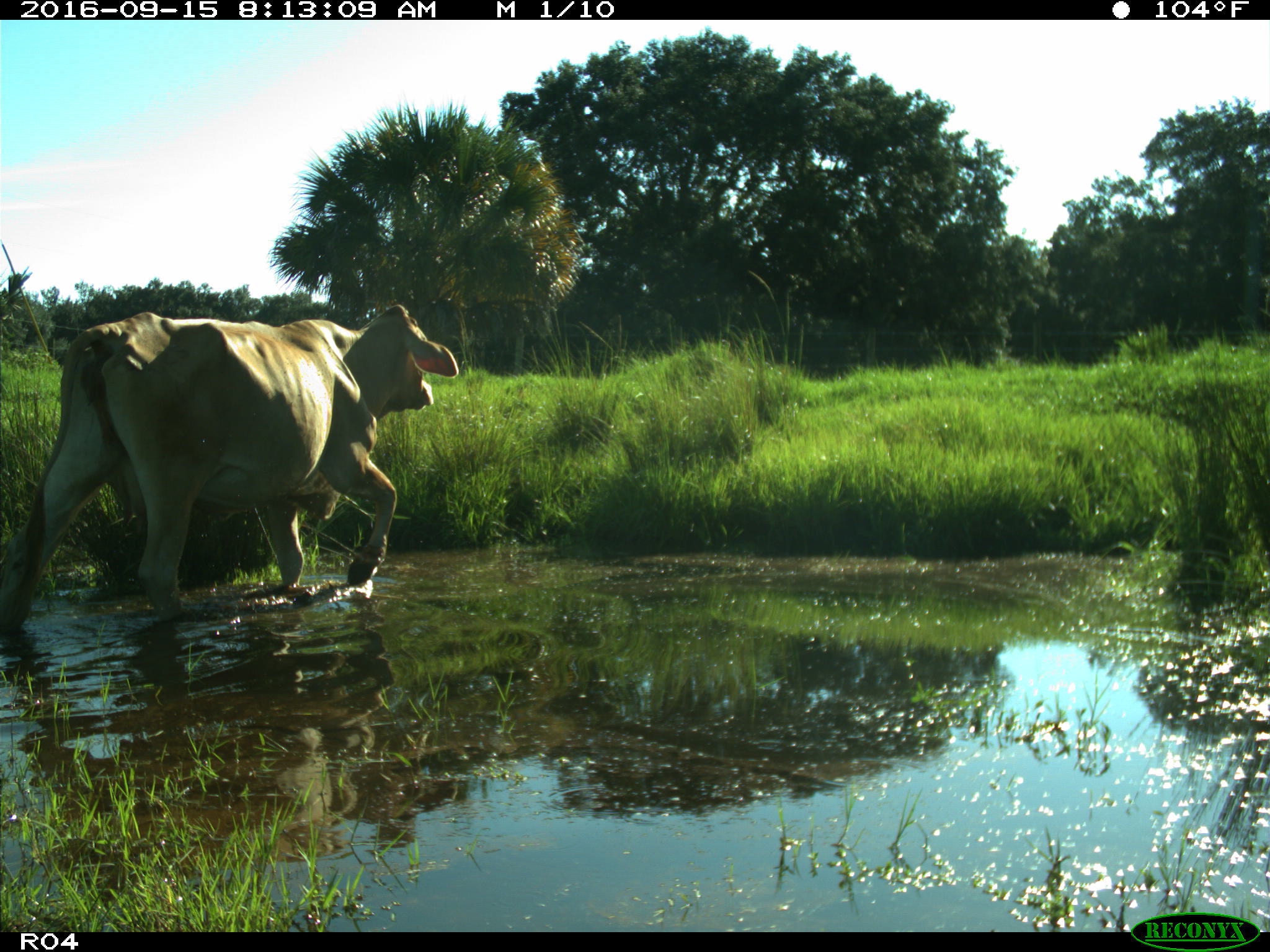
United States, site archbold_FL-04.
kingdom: Animalia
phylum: Chordata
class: Mammalia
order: Artiodactyla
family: Bovidae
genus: Bos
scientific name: Bos taurus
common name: domestic cow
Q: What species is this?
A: Bos taurus (domestic cow).